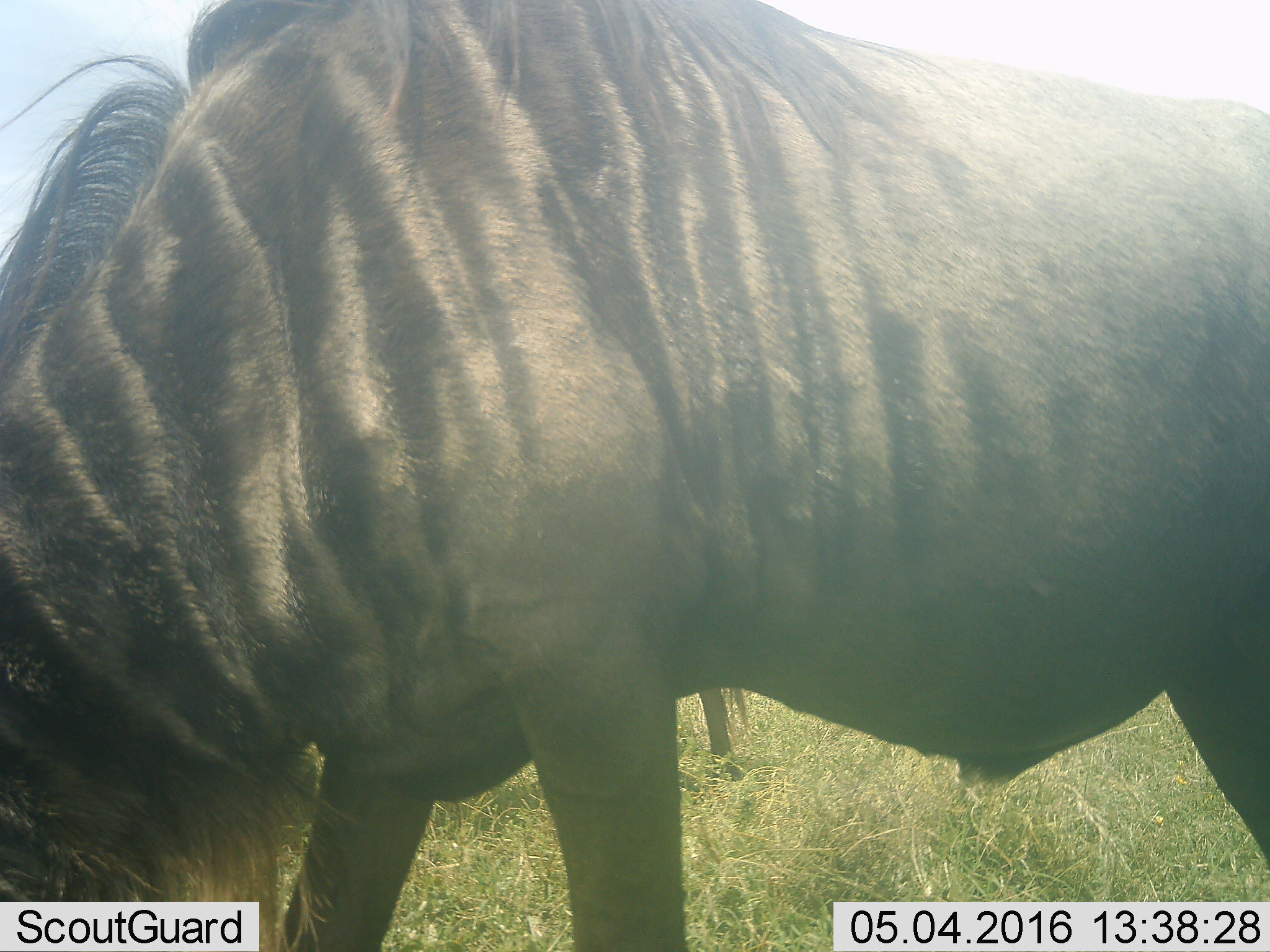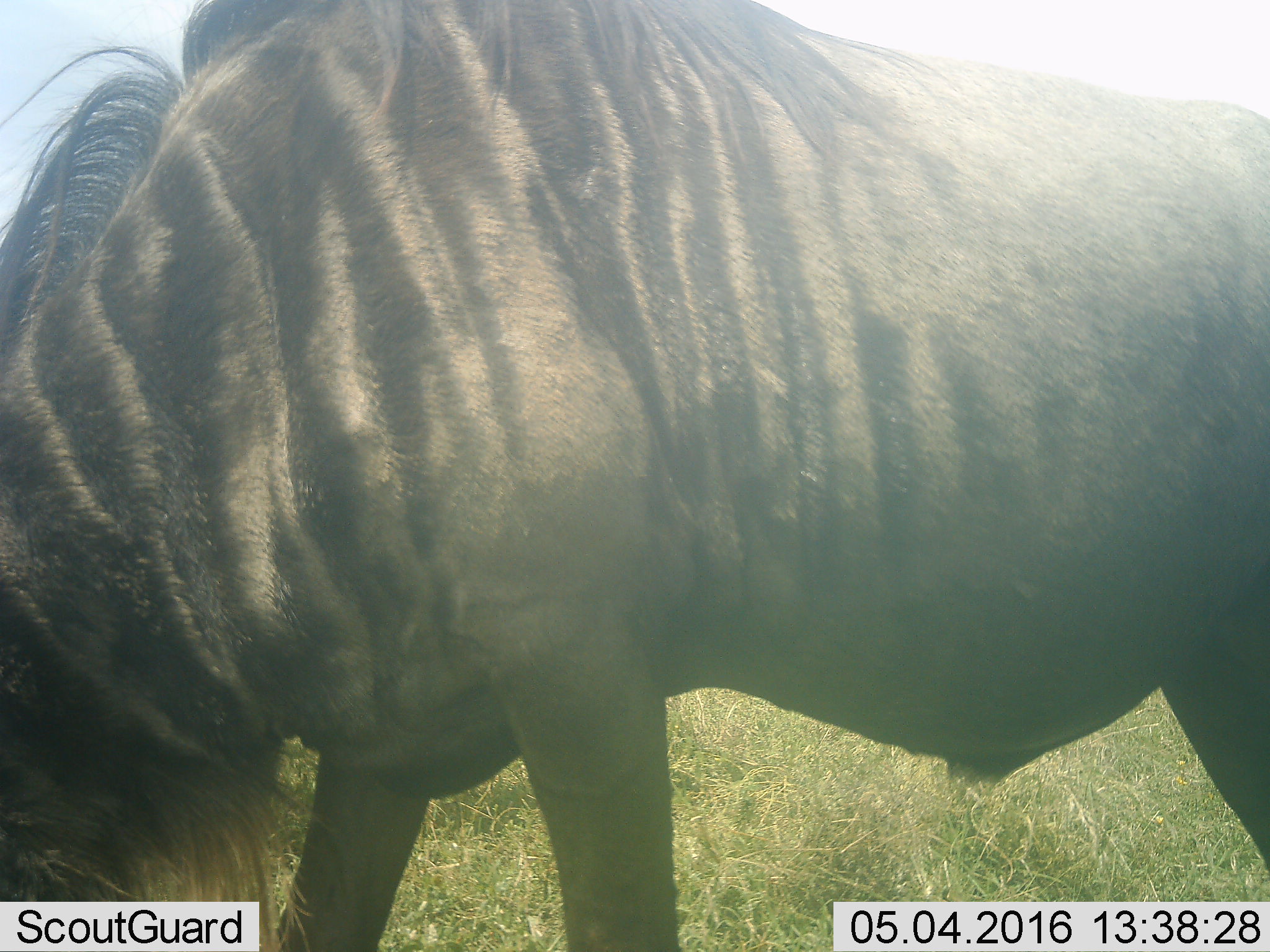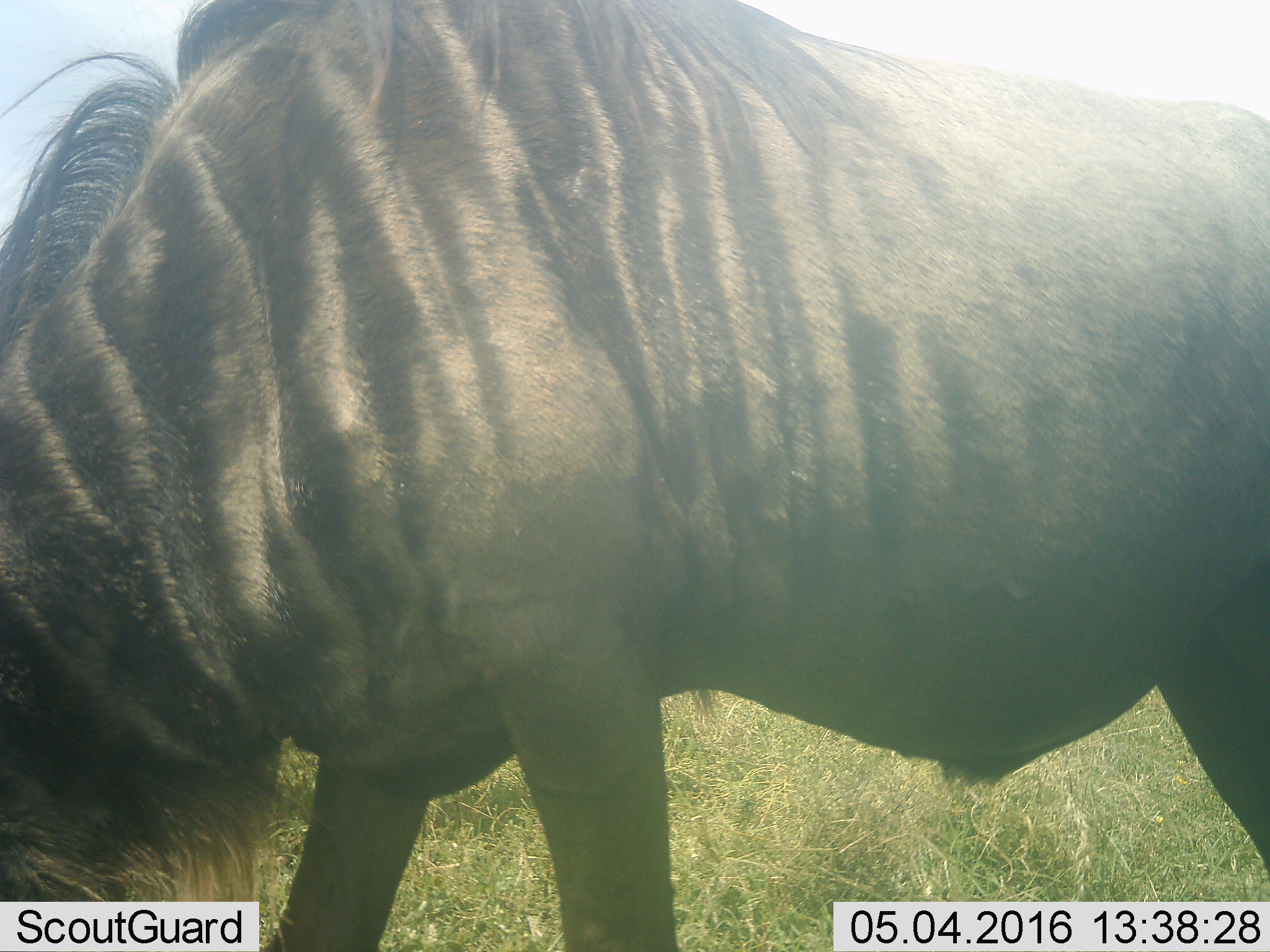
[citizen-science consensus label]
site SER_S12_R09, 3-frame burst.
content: unidentified animal